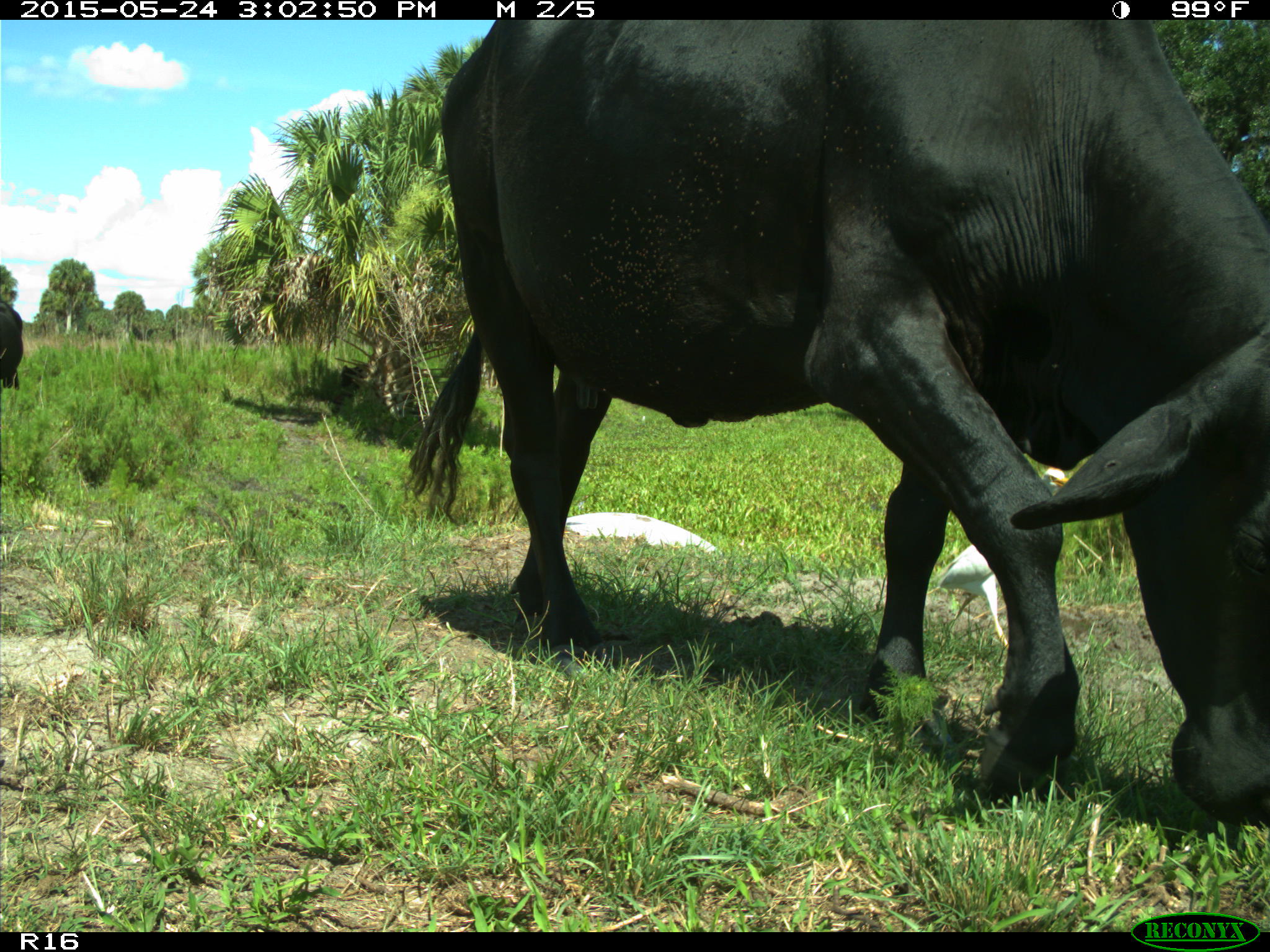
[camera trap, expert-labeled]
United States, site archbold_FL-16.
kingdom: Animalia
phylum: Chordata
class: Mammalia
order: Artiodactyla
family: Bovidae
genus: Bos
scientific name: Bos taurus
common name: domestic cow